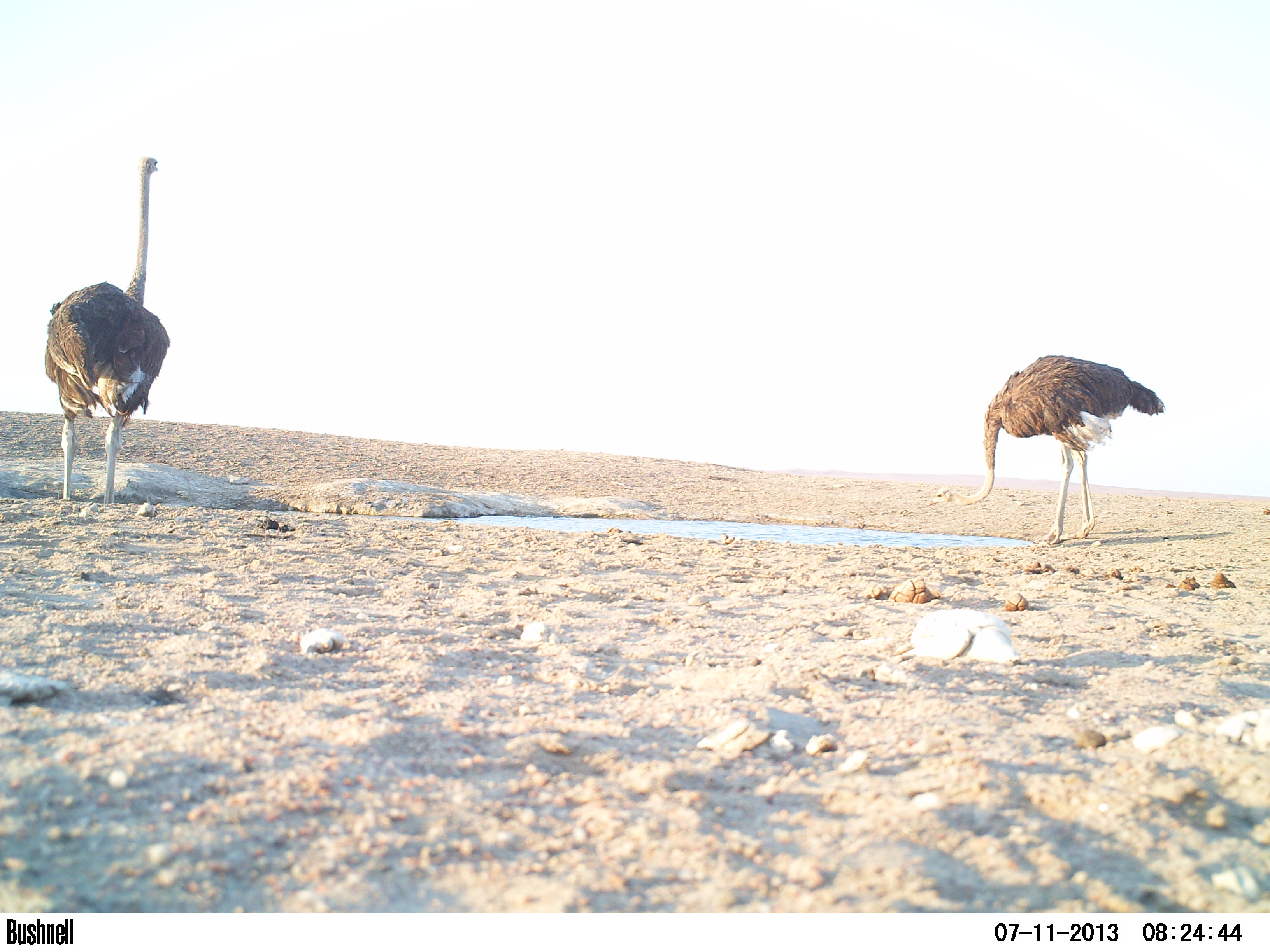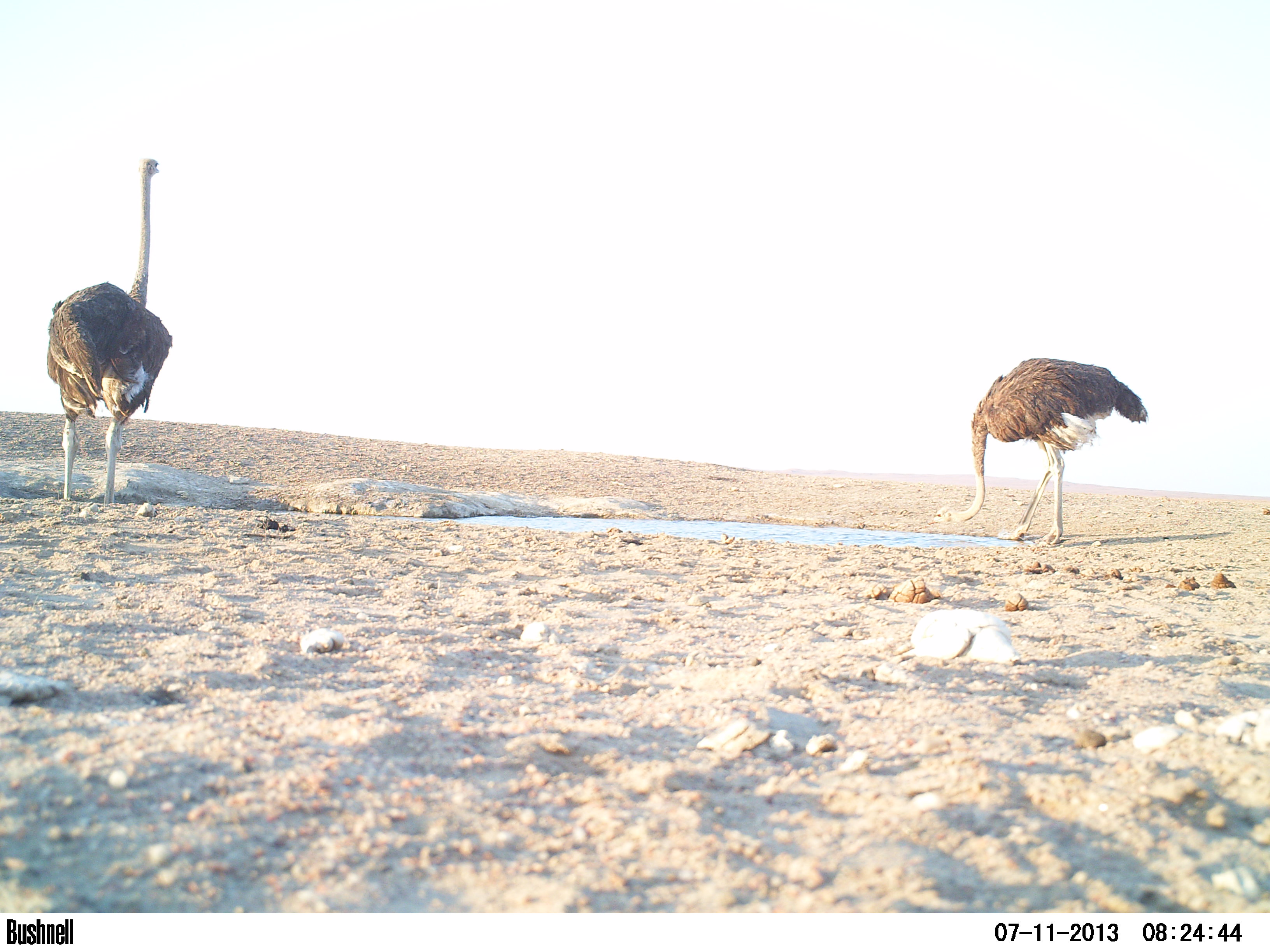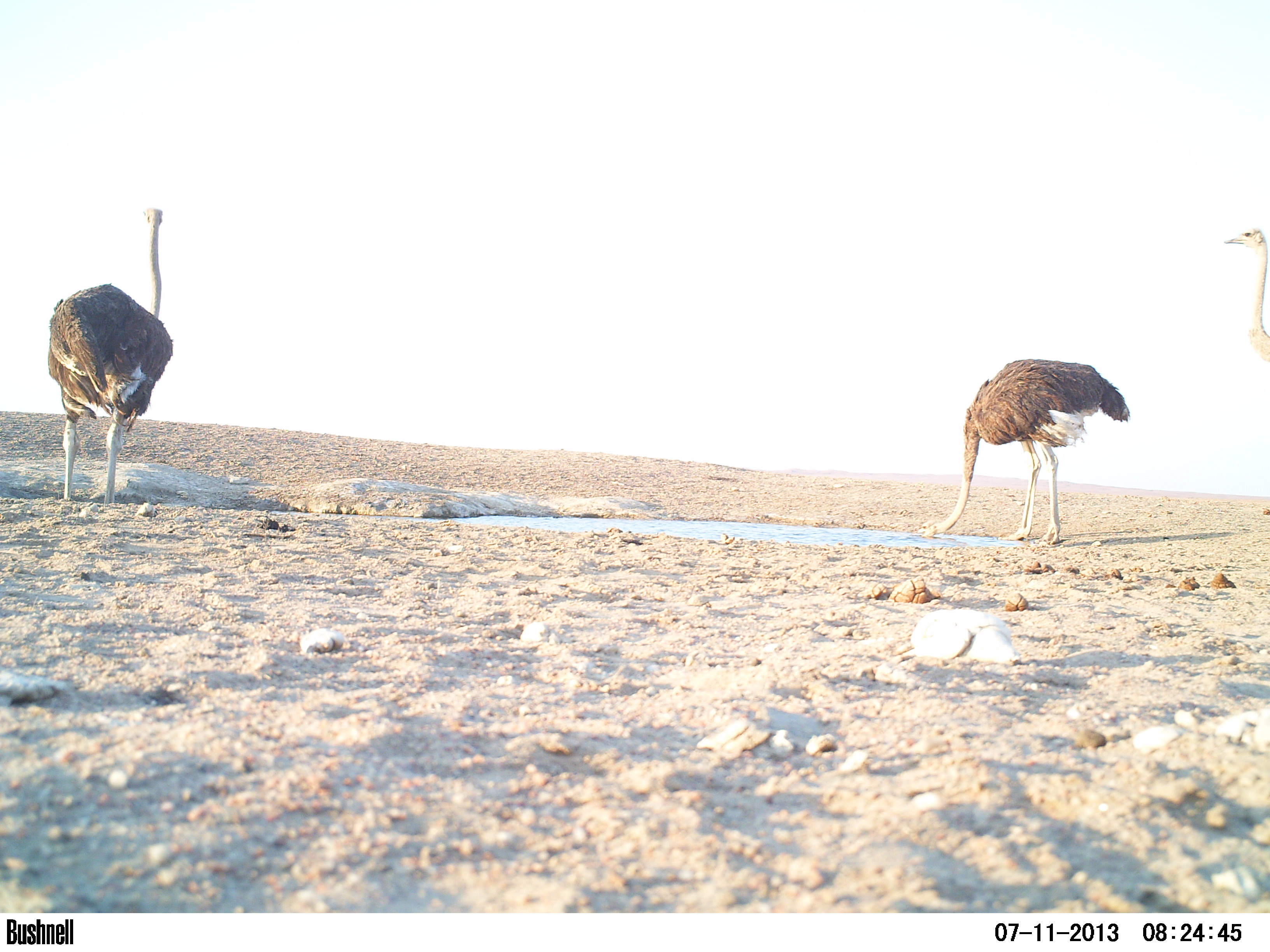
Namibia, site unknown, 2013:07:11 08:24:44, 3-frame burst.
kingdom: Animalia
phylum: Chordata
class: Aves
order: Struthioniformes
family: Struthionidae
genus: Struthio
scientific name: Struthio camelus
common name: common ostrich